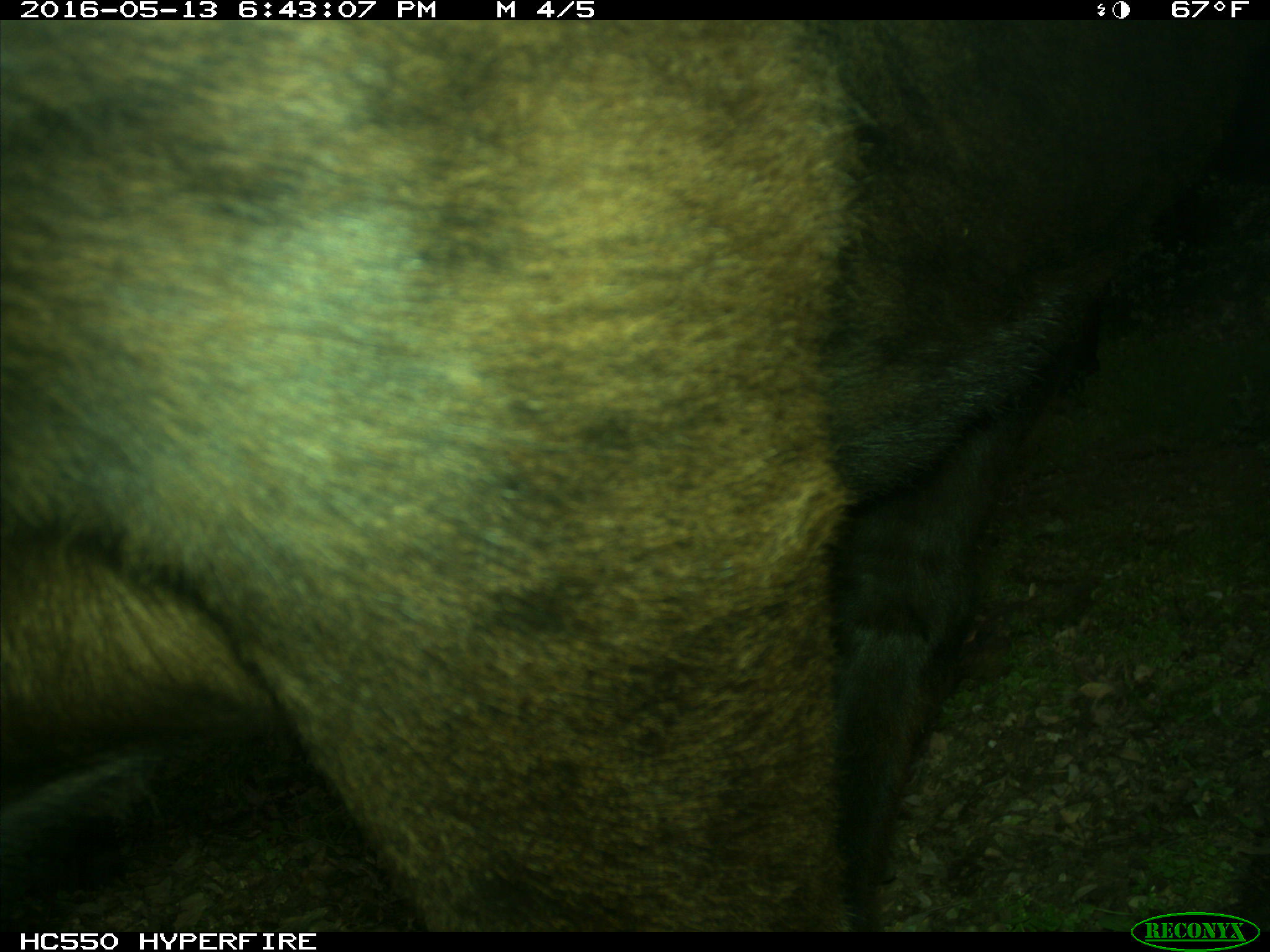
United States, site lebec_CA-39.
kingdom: Animalia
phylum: Chordata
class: Mammalia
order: Artiodactyla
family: Bovidae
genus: Bos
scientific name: Bos taurus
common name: domestic cow